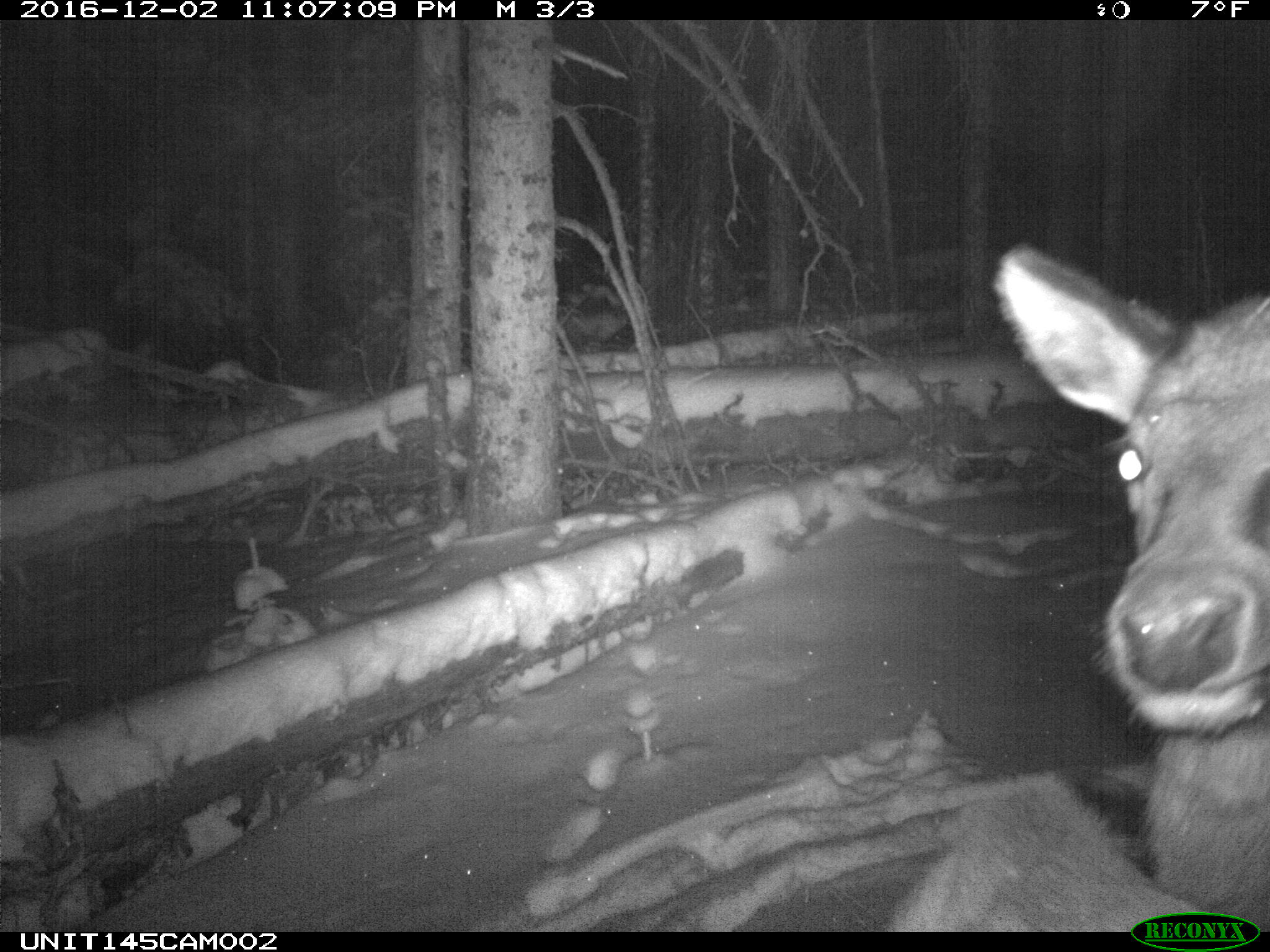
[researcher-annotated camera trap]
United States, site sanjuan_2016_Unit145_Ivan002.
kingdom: Animalia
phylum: Chordata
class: Mammalia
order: Artiodactyla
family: Cervidae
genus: Cervus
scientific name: Cervus elaphus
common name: red deer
Cervus elaphus (red deer).